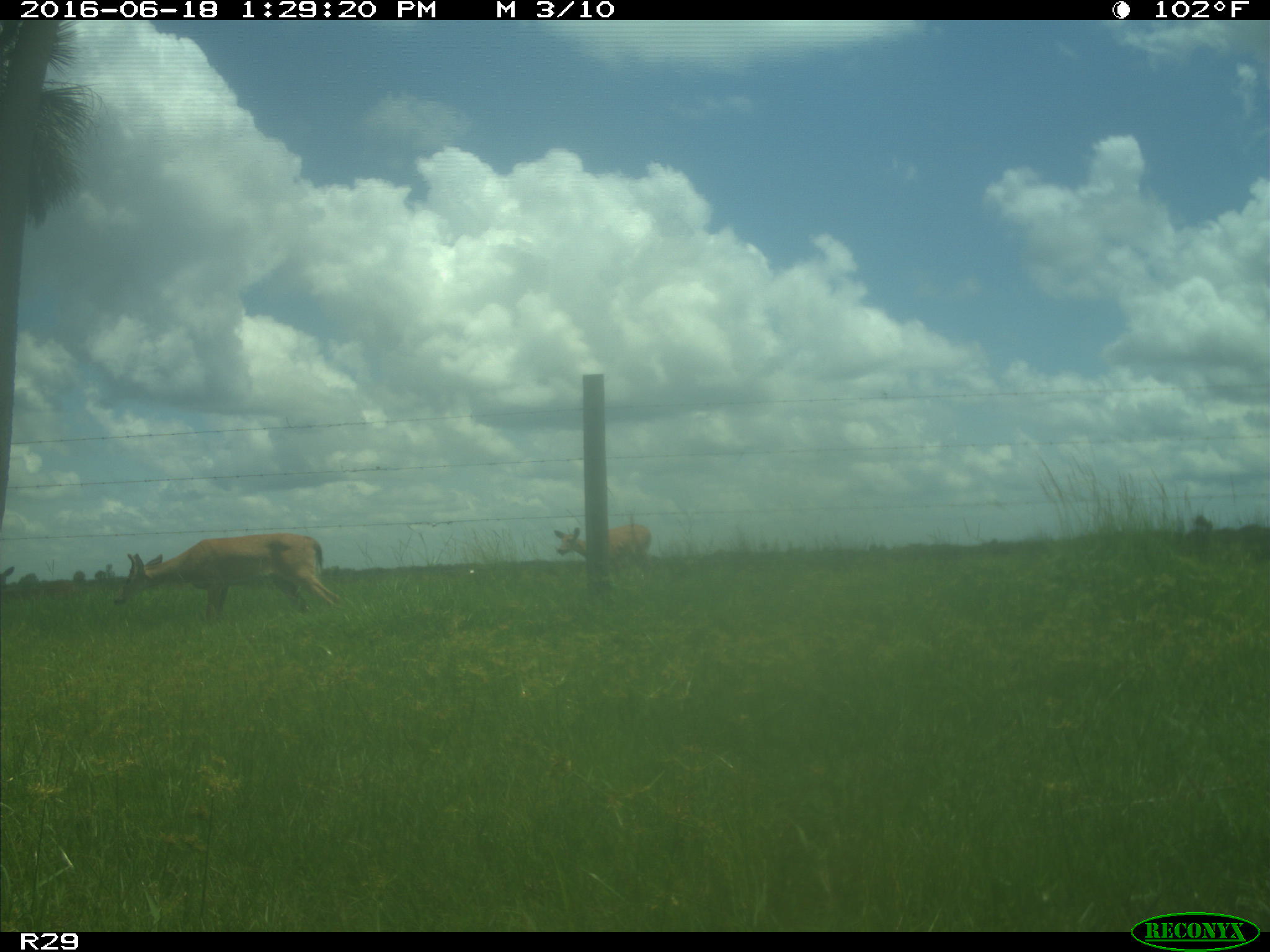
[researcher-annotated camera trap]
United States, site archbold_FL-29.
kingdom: Animalia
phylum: Chordata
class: Mammalia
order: Artiodactyla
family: Cervidae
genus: Odocoileus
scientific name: Odocoileus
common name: deer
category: unidentified deer